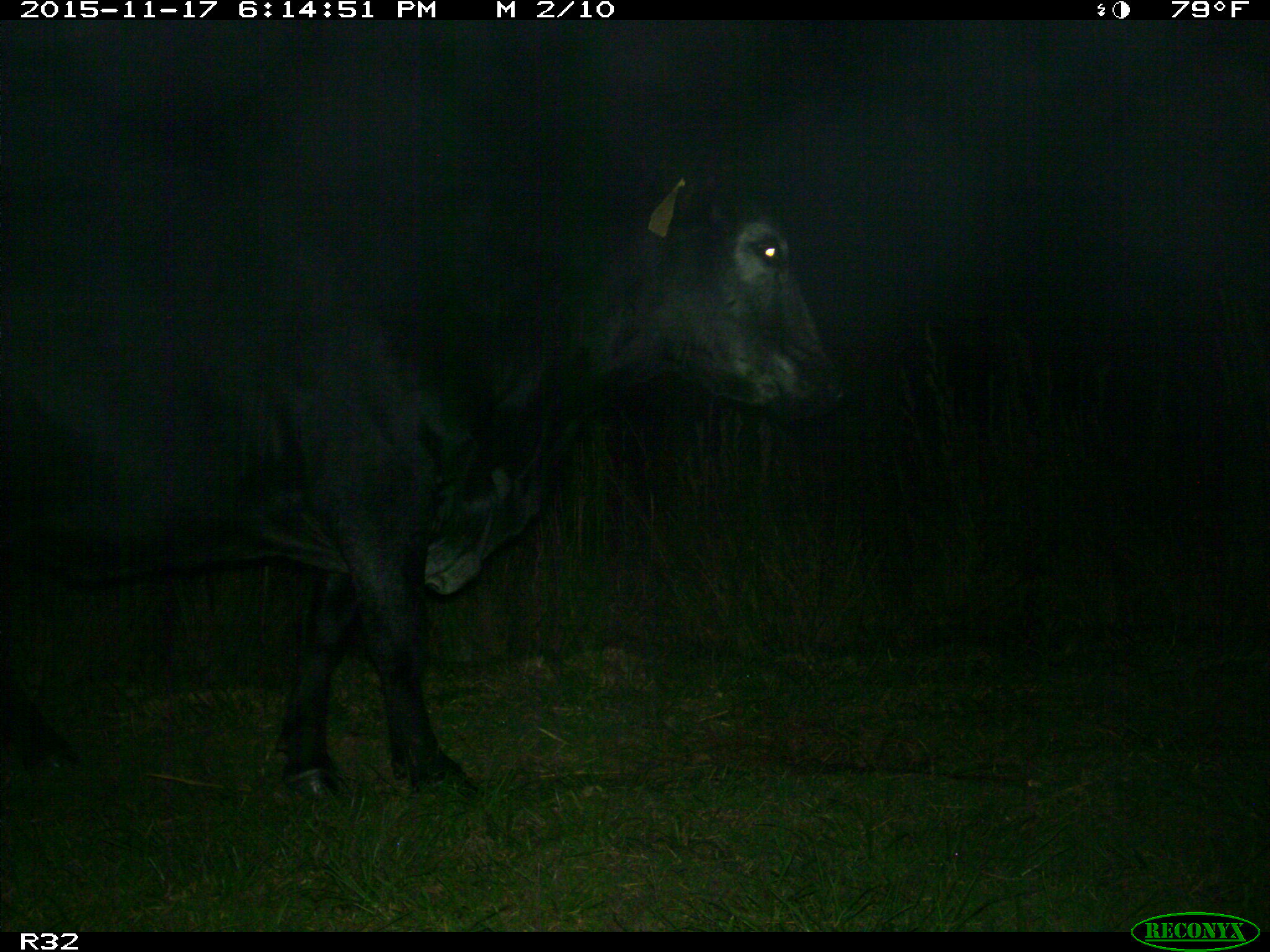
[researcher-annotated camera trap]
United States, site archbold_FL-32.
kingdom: Animalia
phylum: Chordata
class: Mammalia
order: Artiodactyla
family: Bovidae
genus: Bos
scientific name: Bos taurus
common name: domestic cow